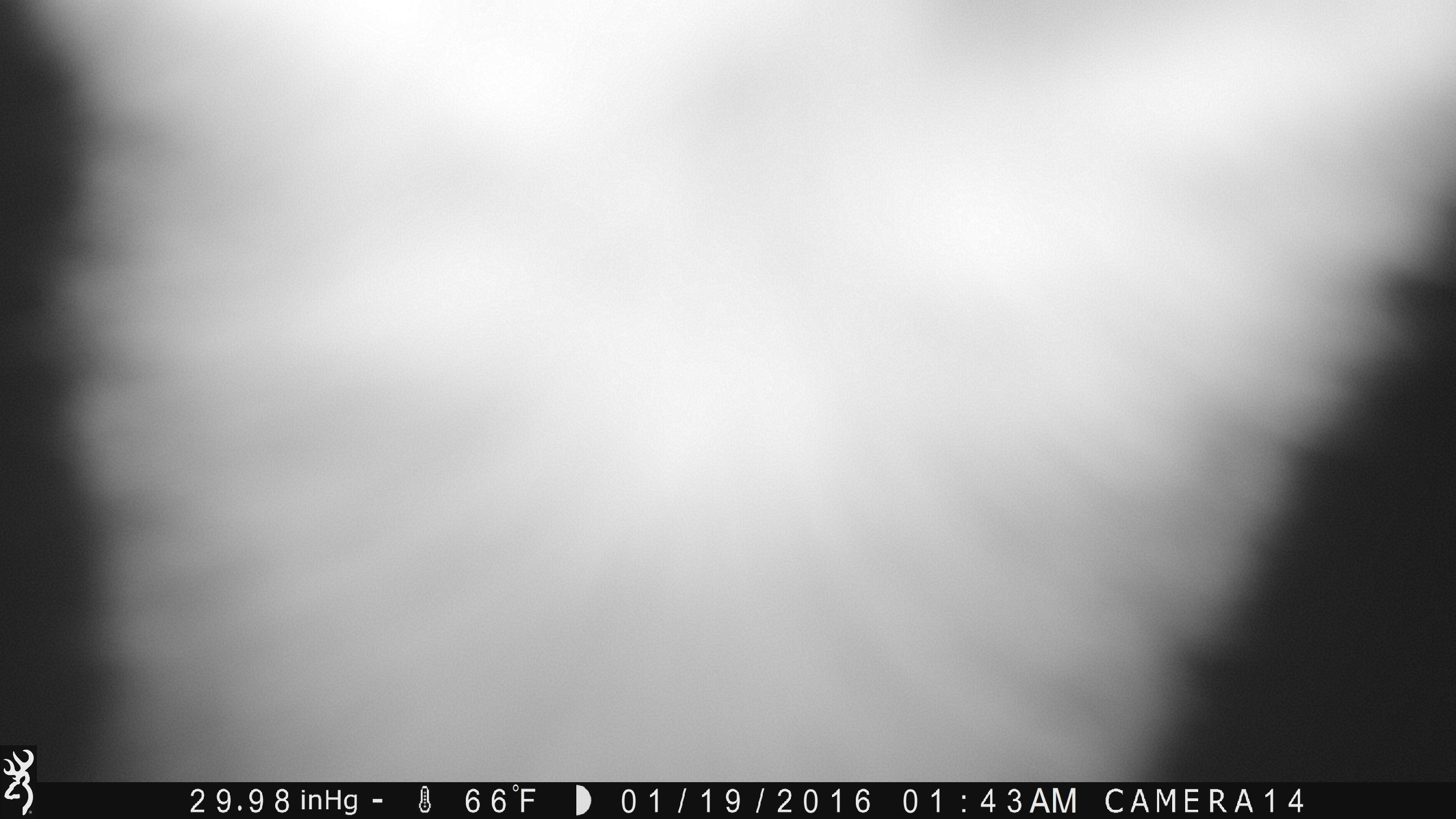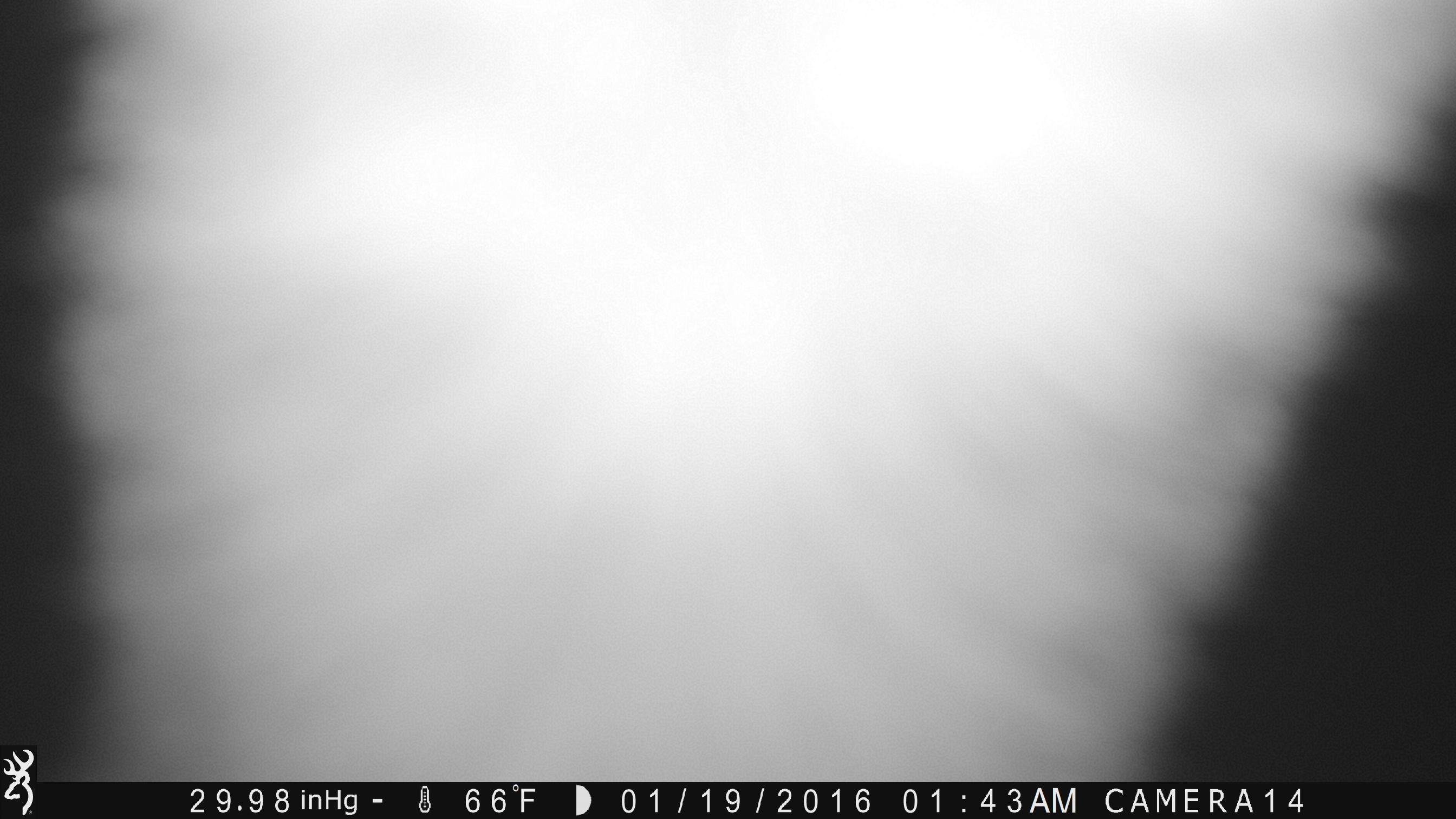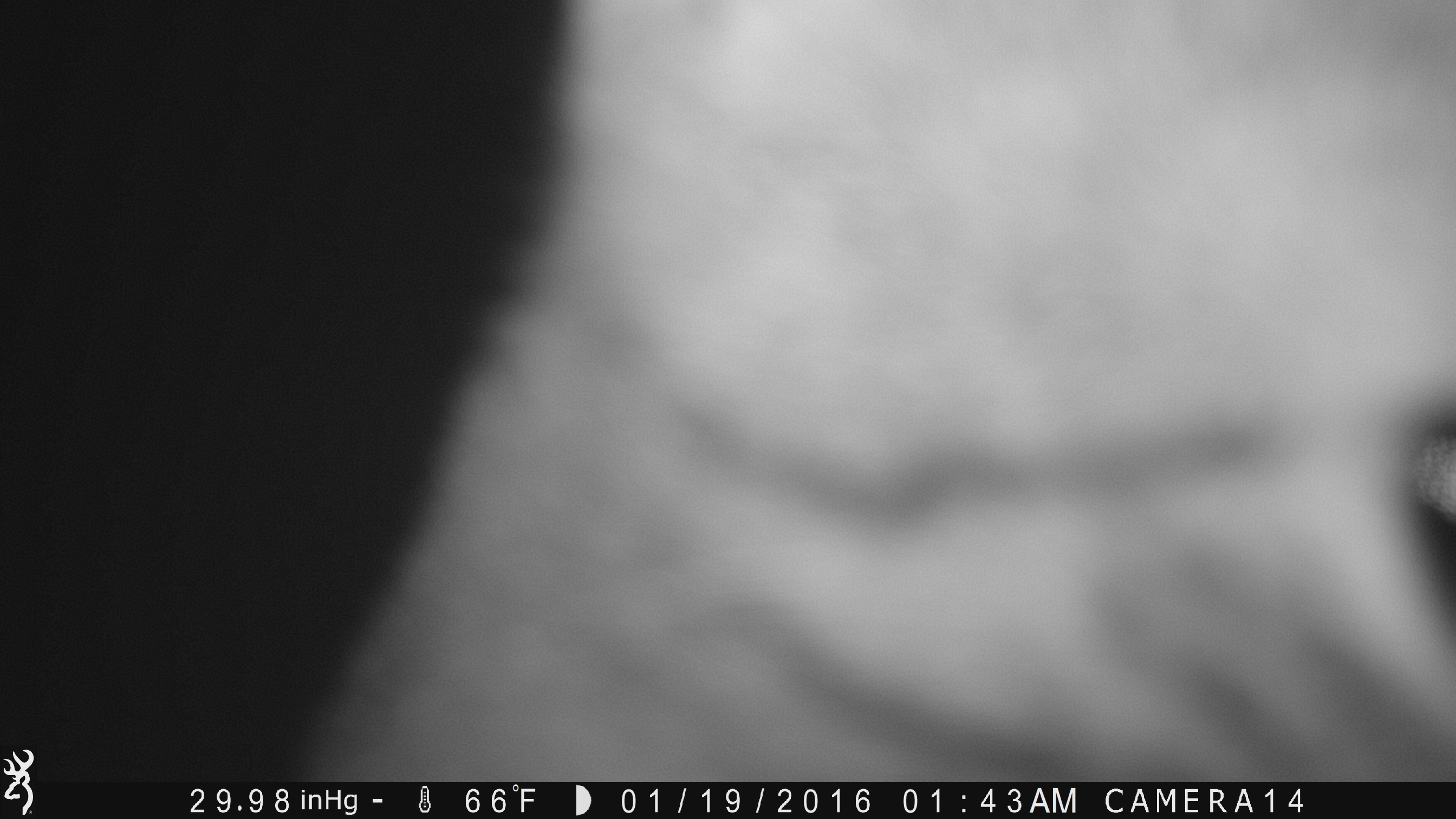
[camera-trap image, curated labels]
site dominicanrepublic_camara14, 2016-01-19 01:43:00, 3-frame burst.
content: unidentified animal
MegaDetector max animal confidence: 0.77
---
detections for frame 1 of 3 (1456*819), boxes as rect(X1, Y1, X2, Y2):
unknown: rect(0, 0, 1456, 796)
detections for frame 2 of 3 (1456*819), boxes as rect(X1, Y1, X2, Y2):
unknown: rect(0, 0, 1456, 801)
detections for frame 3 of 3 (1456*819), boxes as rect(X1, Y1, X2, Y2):
unknown: rect(307, 0, 1456, 789)